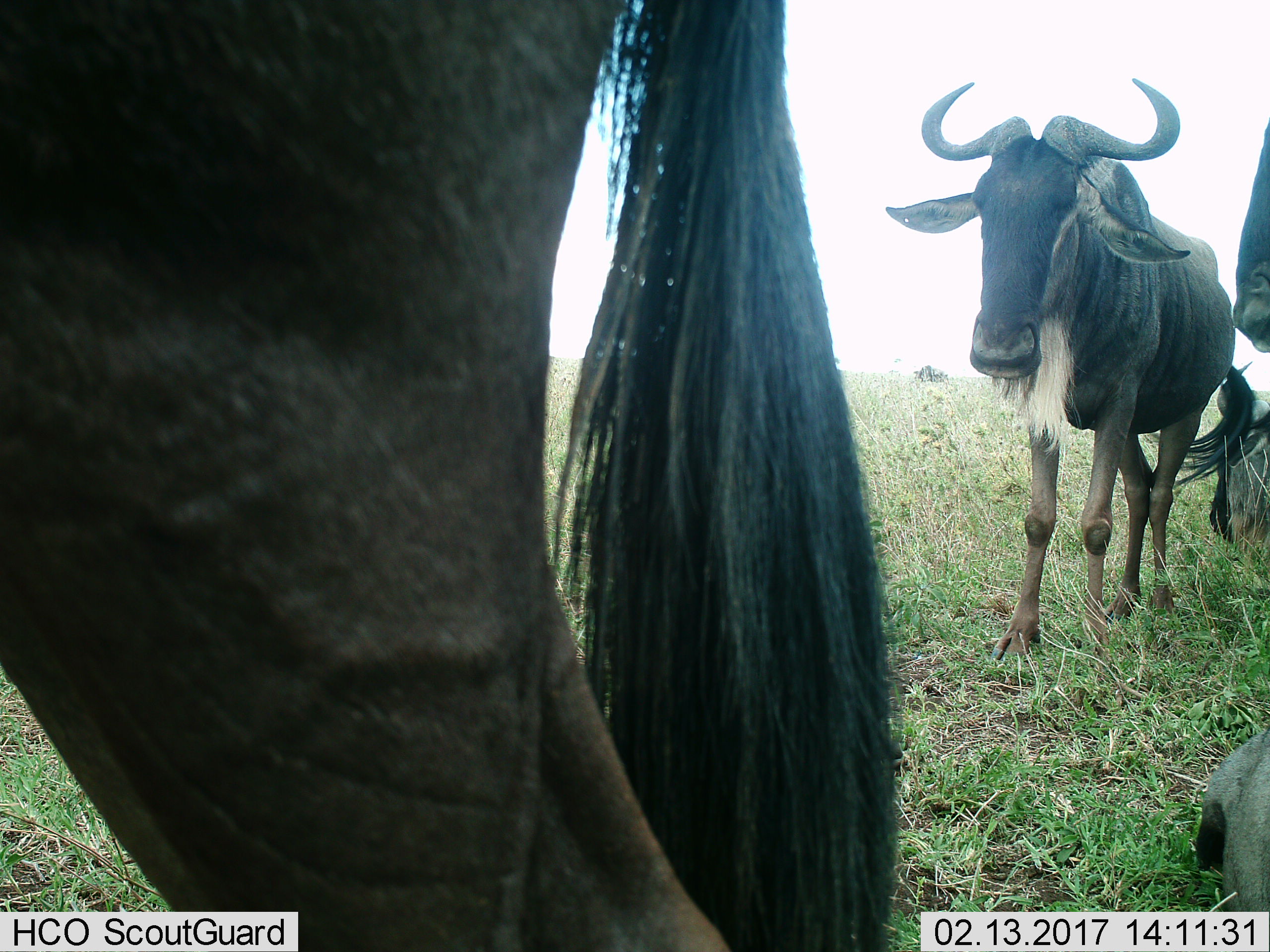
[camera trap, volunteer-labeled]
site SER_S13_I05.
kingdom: Animalia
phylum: Chordata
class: Mammalia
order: Artiodactyla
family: Bovidae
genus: Connochaetes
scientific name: Connochaetes taurinus taurinus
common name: blue wildebeest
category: wildebeestblue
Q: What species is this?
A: Wildebeestblue (blue wildebeest) (Connochaetes taurinus taurinus).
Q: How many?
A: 5.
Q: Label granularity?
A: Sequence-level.